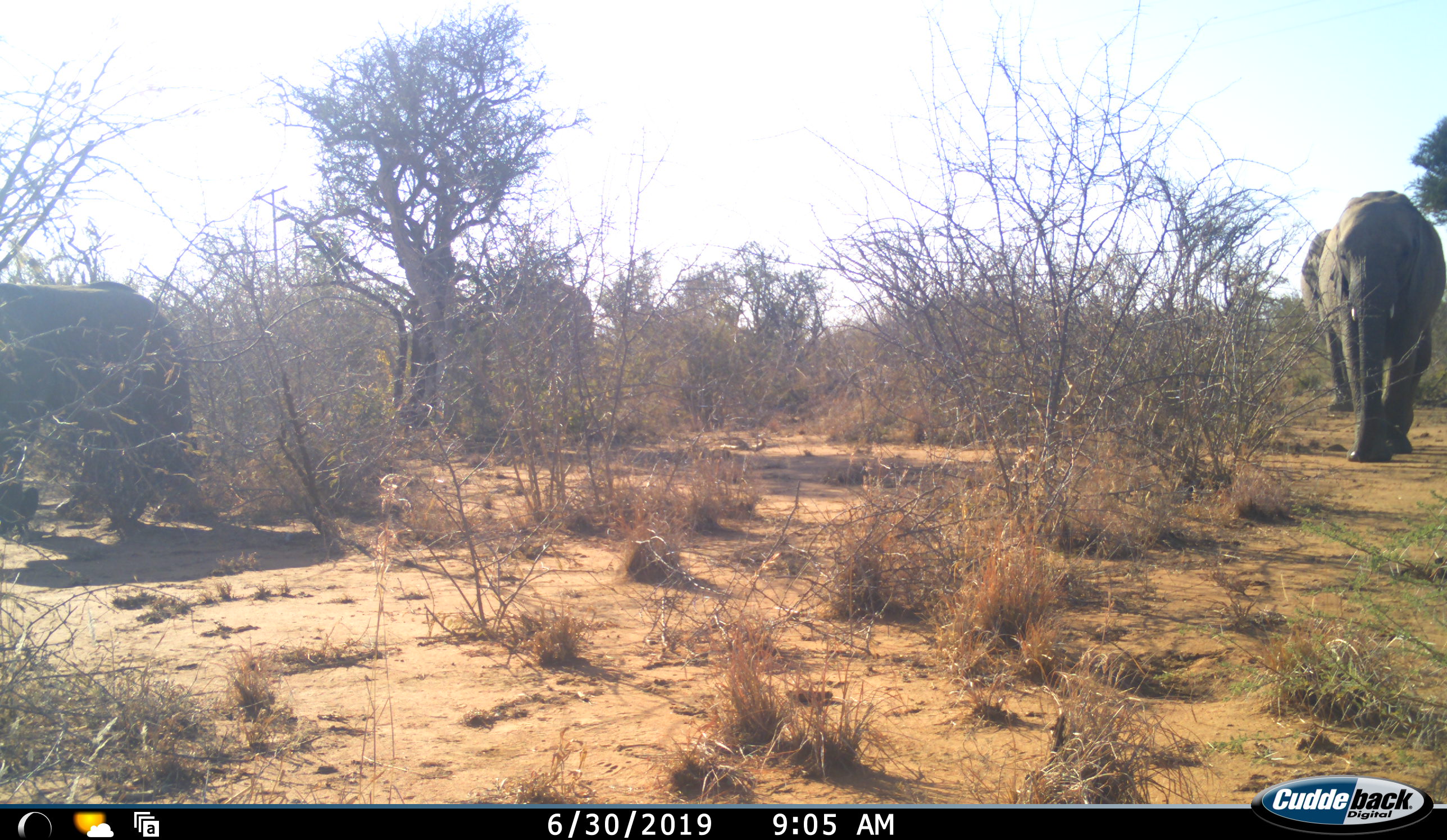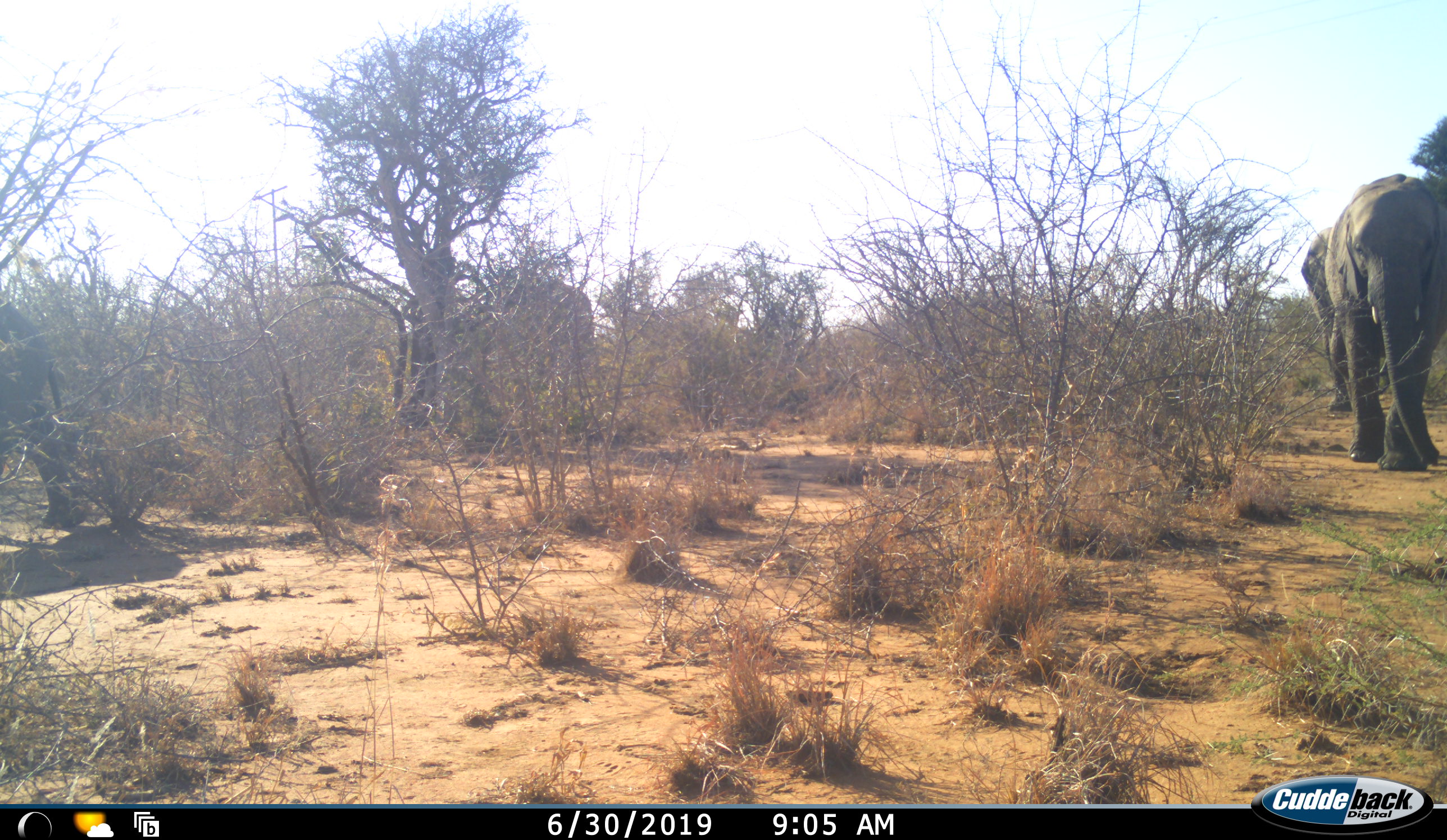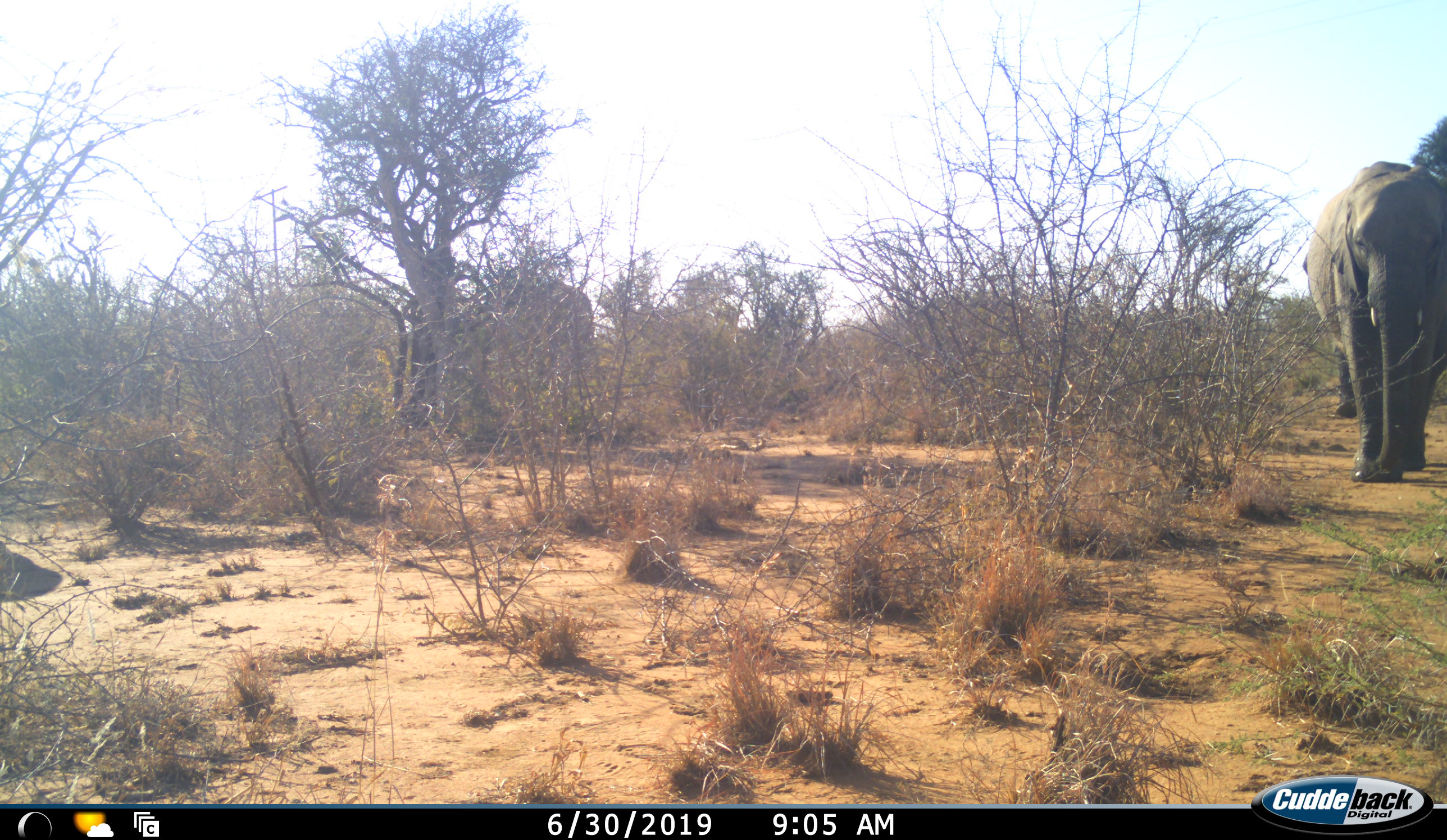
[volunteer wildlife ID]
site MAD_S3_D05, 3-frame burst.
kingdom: Animalia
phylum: Chordata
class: Mammalia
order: Proboscidea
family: Elephantidae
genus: Loxodonta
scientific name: Loxodonta africana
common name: african bush elephant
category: elephant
Elephant (african bush elephant) (Loxodonta africana), count 3. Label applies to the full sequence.